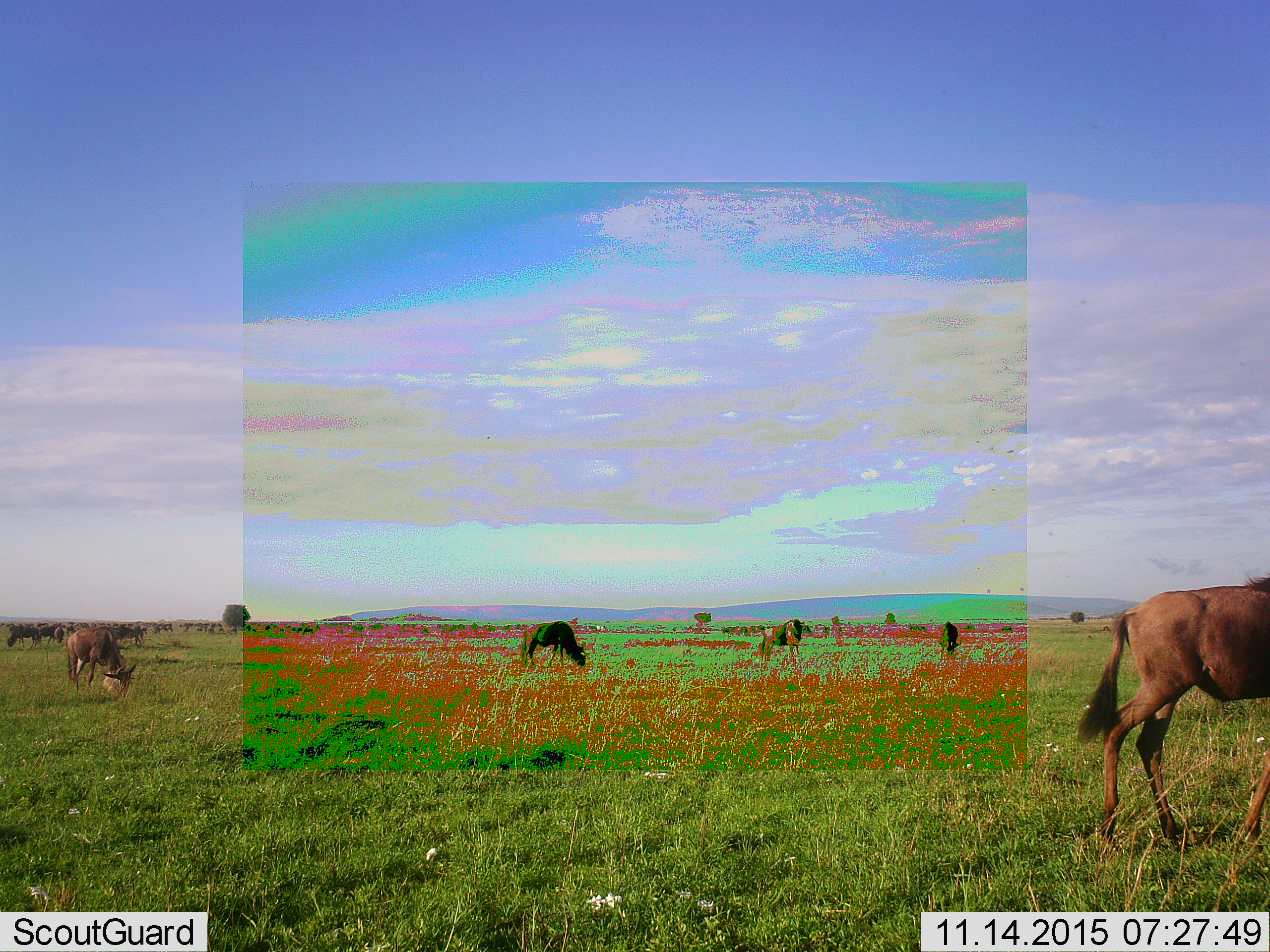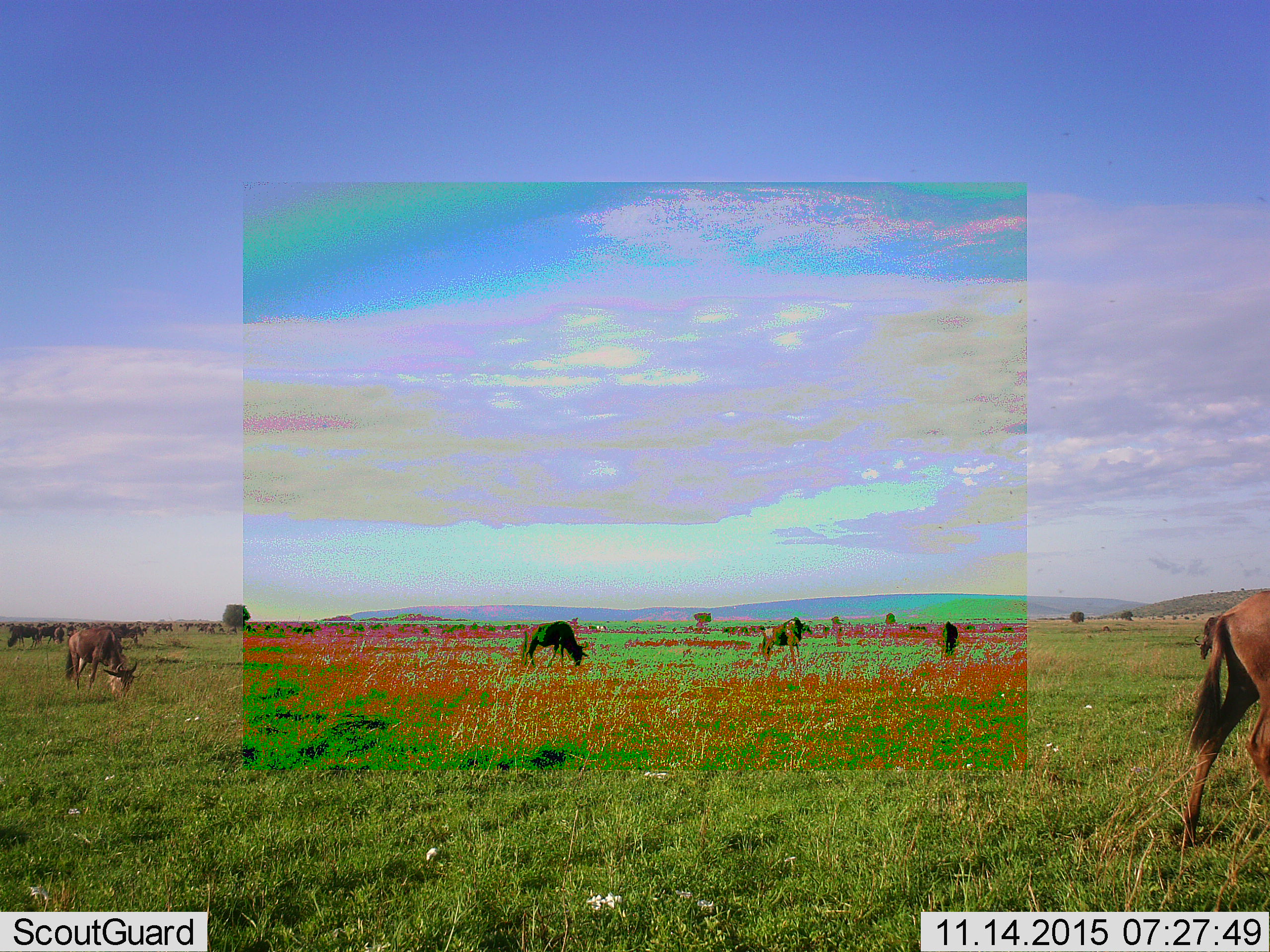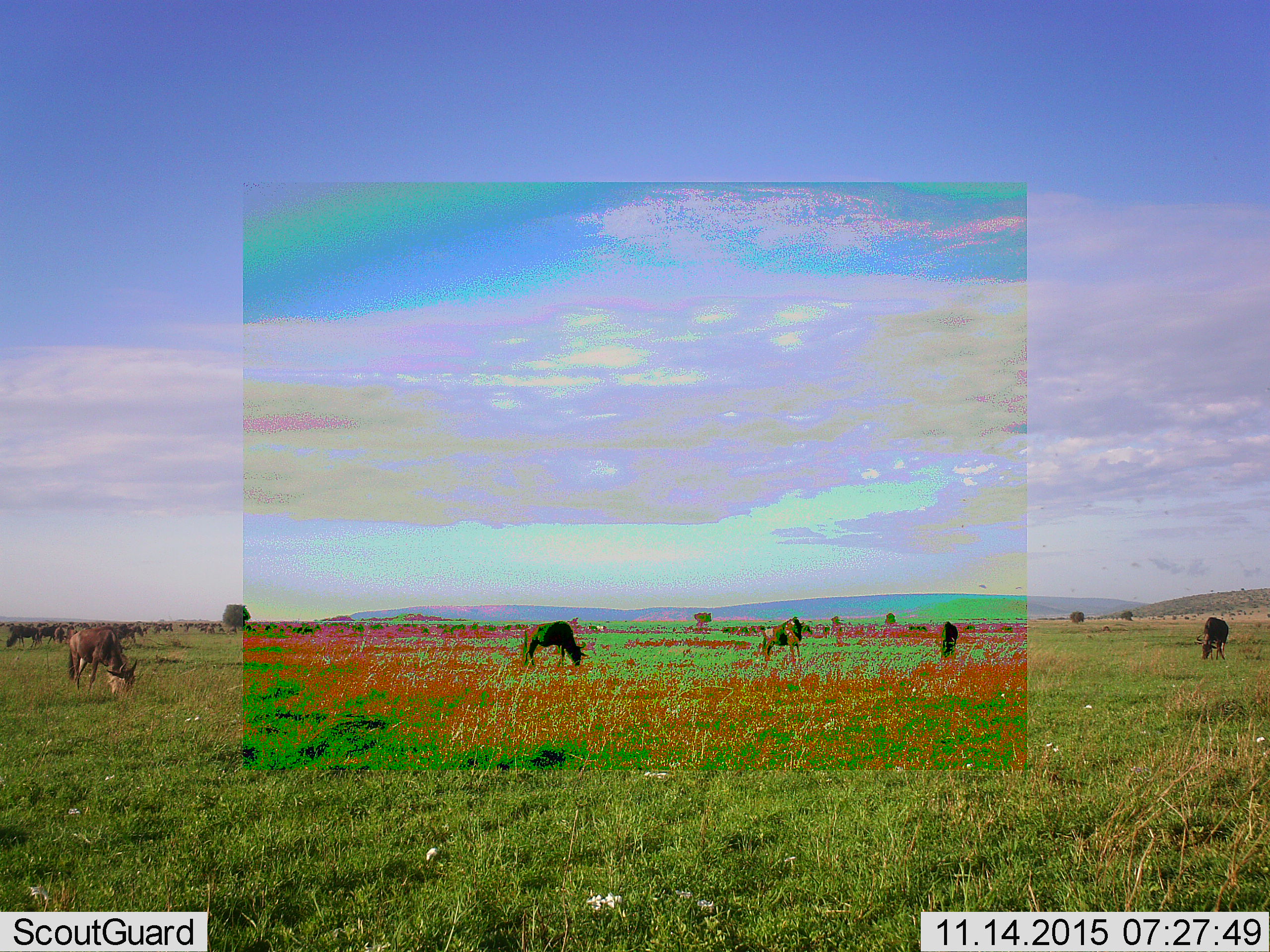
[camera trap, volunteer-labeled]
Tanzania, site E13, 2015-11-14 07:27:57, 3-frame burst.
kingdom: Animalia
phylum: Chordata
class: Mammalia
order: Artiodactyla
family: Bovidae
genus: Connochaetes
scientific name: Connochaetes taurinus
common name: blue wildebeest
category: wildebeest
Wildebeest (blue wildebeest) (Connochaetes taurinus), count 51+. Behavior (volunteer vote fractions): standing 58%, resting 8%, moving 67%, interacting 0%. Young present (vote fraction): 17%. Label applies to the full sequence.